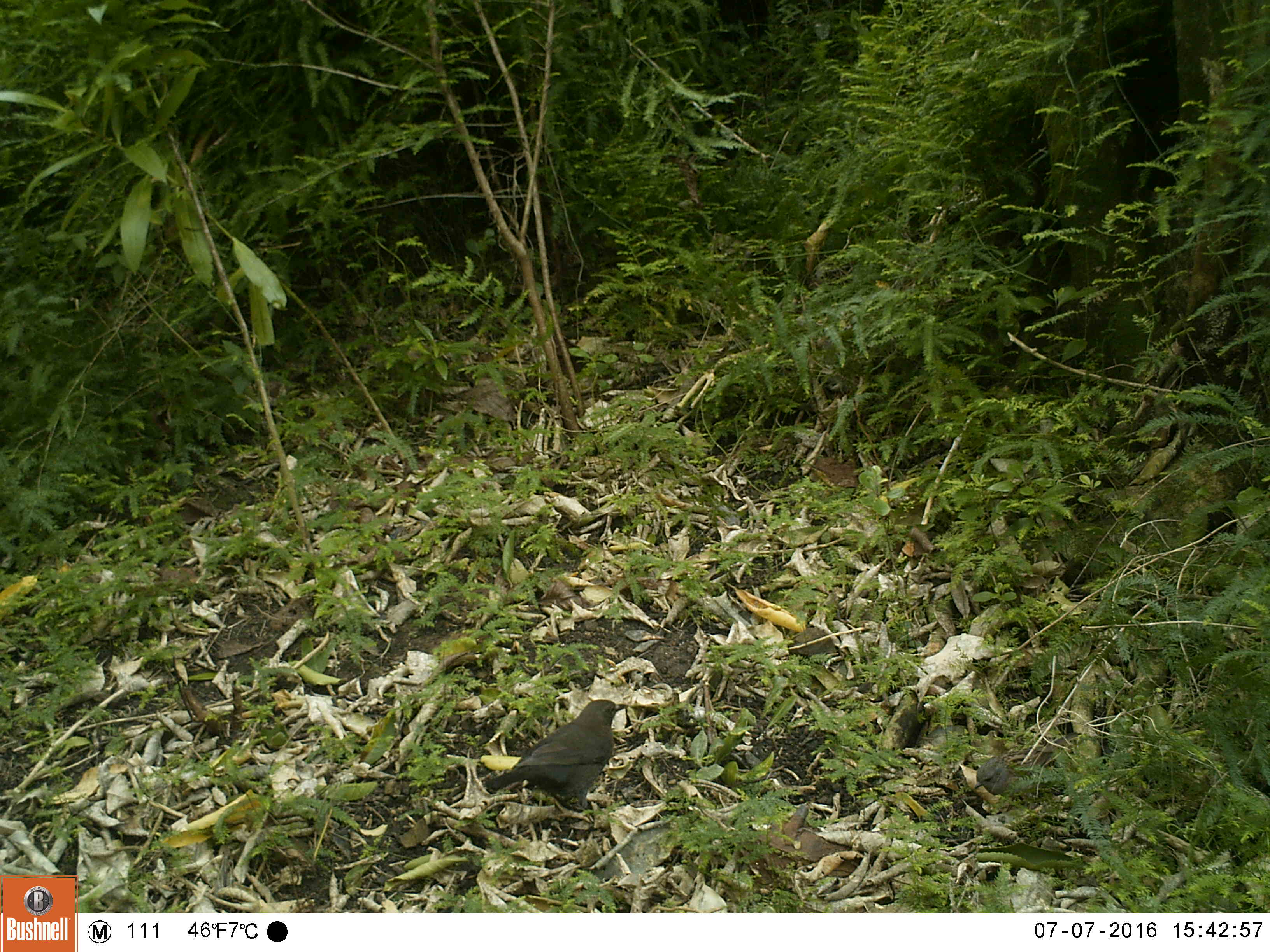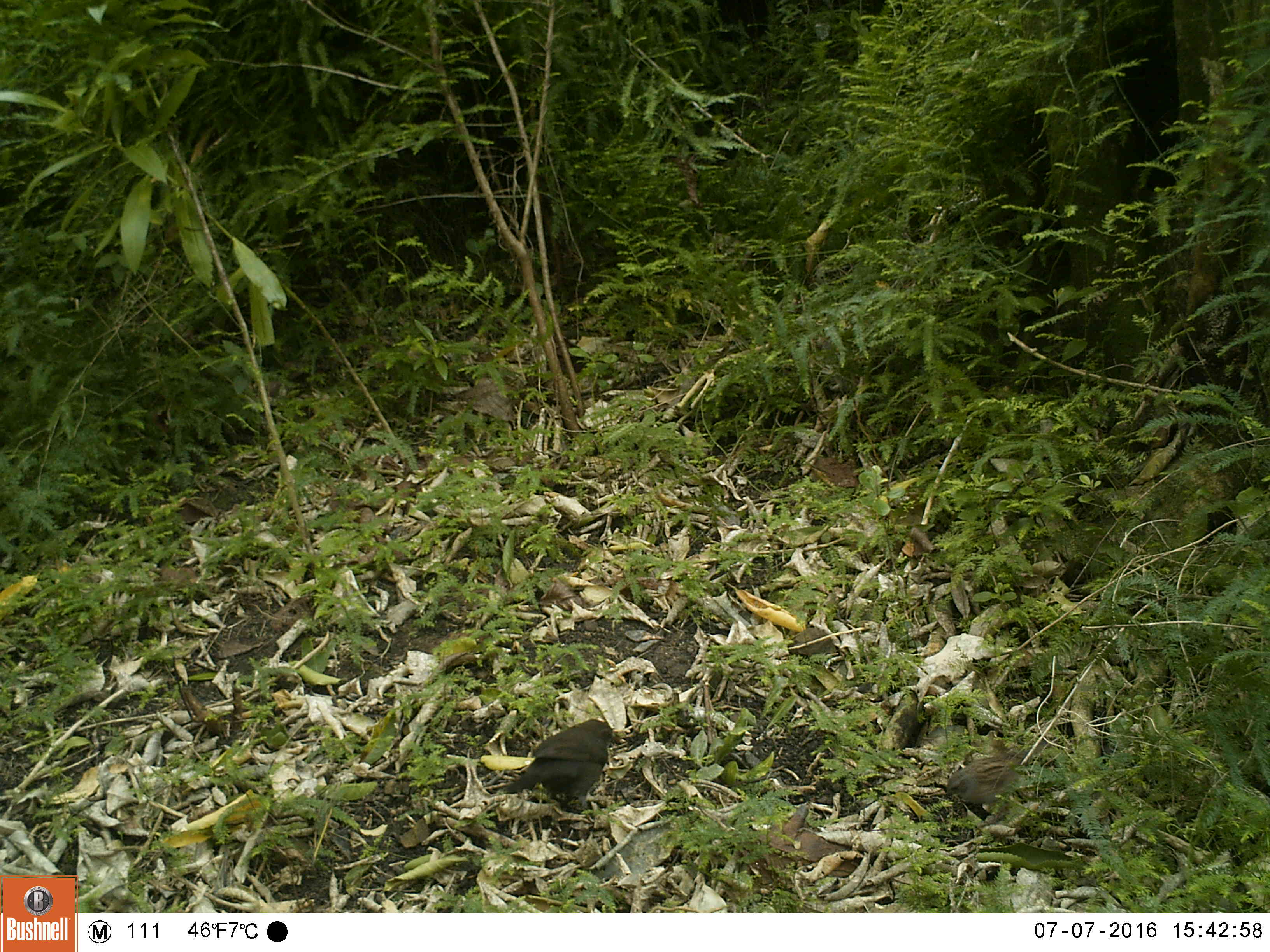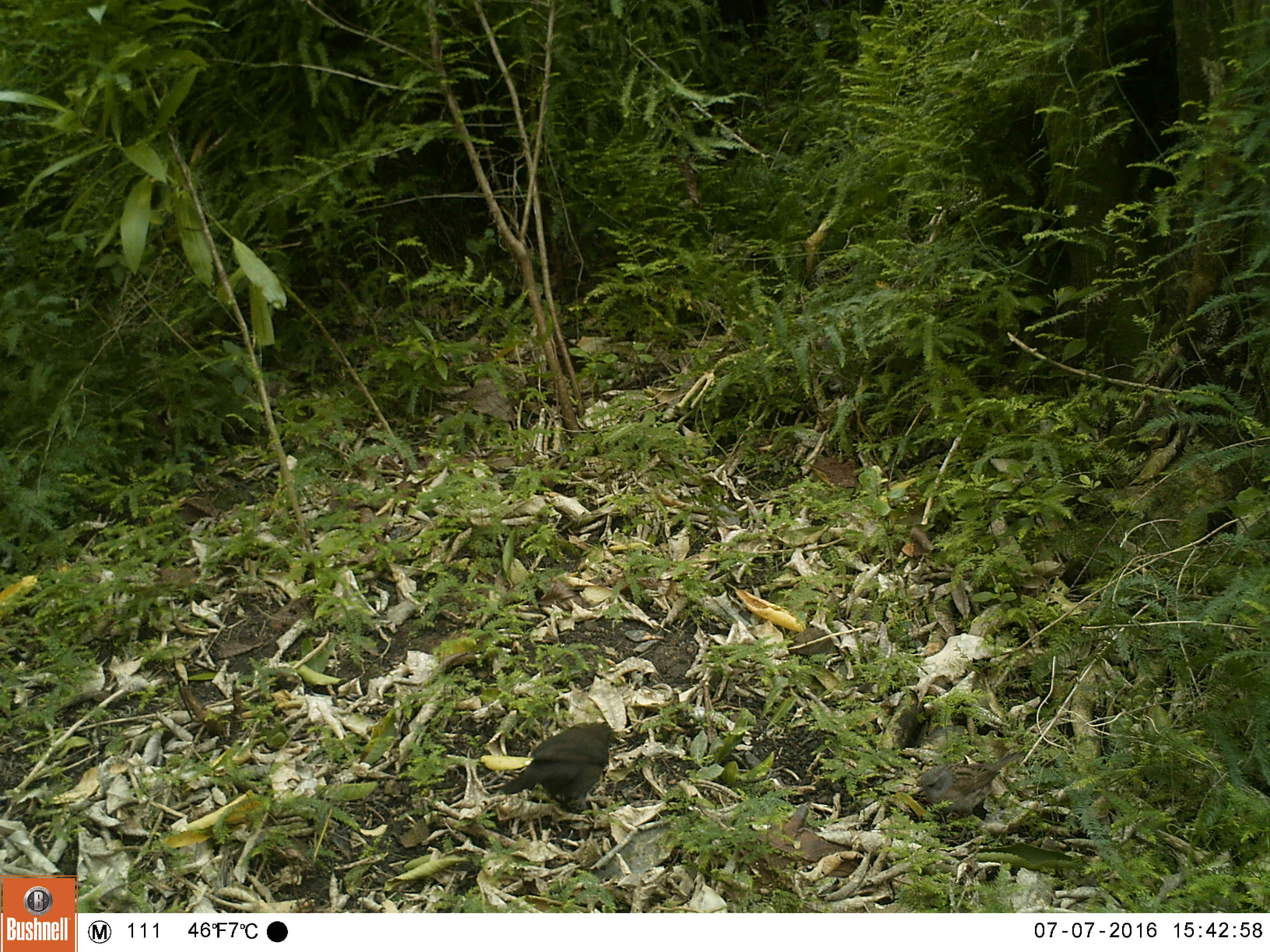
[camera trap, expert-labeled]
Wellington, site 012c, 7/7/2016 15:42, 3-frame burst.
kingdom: Animalia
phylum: Chordata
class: Aves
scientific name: Aves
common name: bird